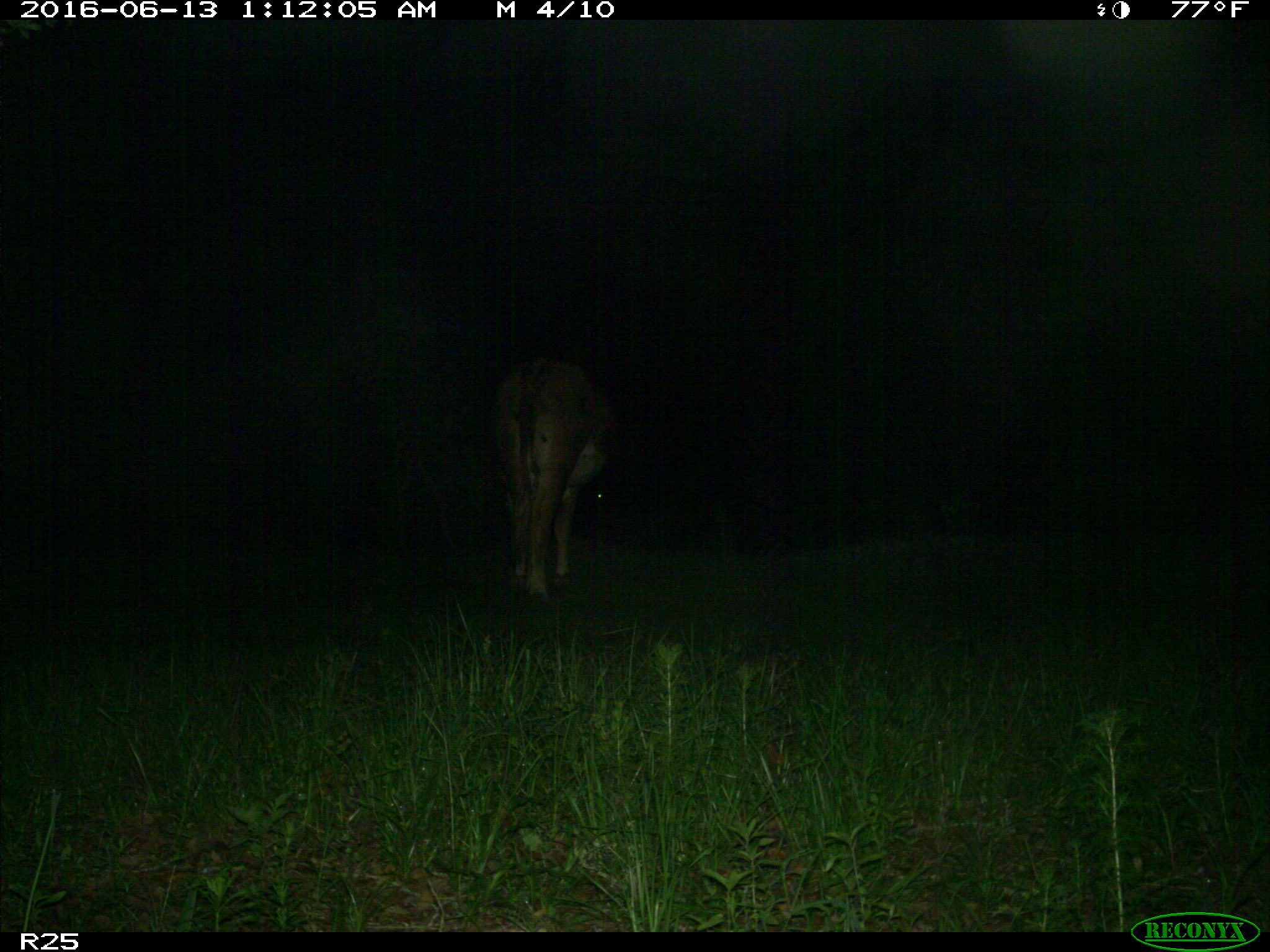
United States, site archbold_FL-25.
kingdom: Animalia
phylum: Chordata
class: Mammalia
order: Artiodactyla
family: Bovidae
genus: Bos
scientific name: Bos taurus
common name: domestic cow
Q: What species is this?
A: Bos taurus (domestic cow).